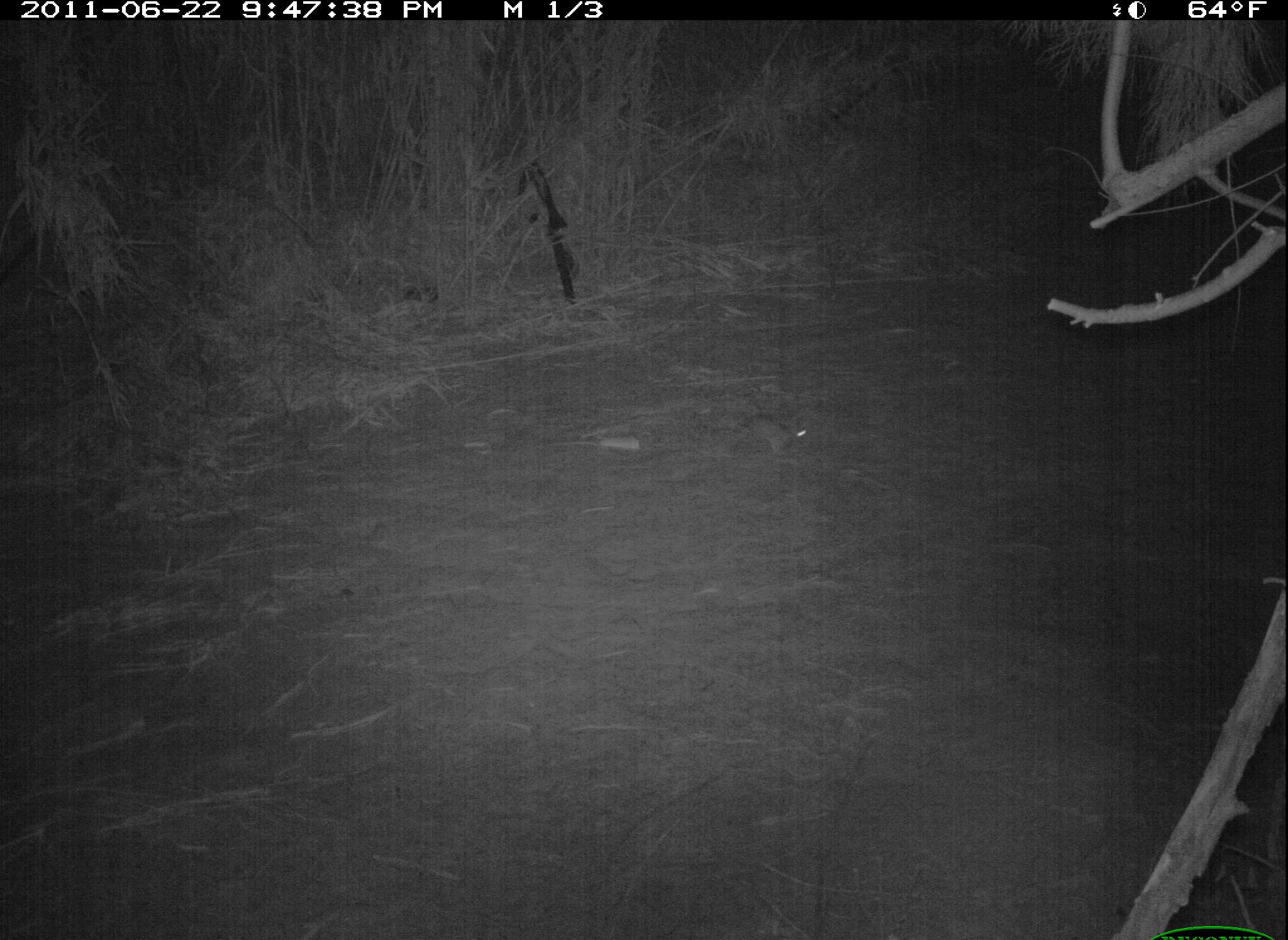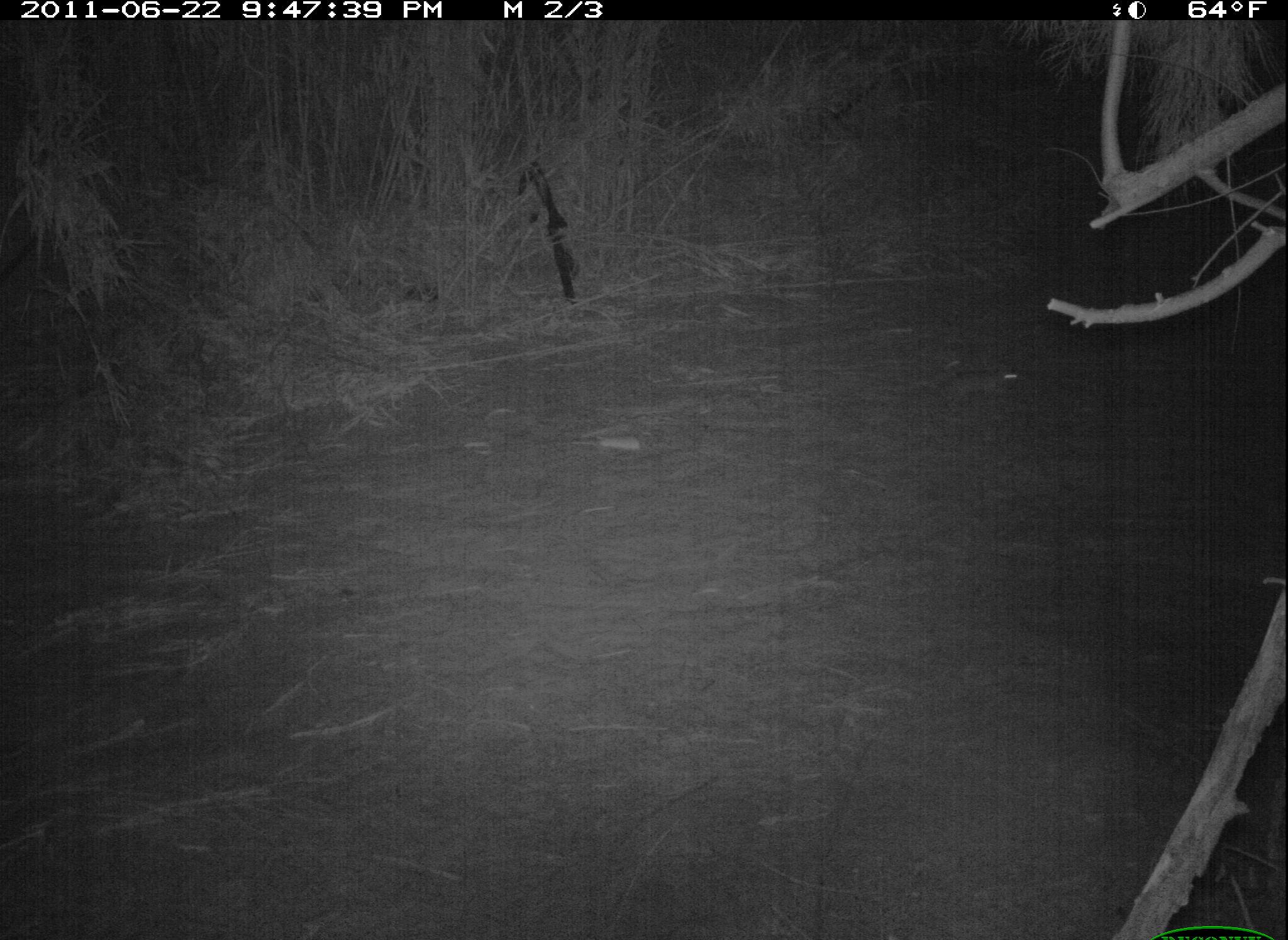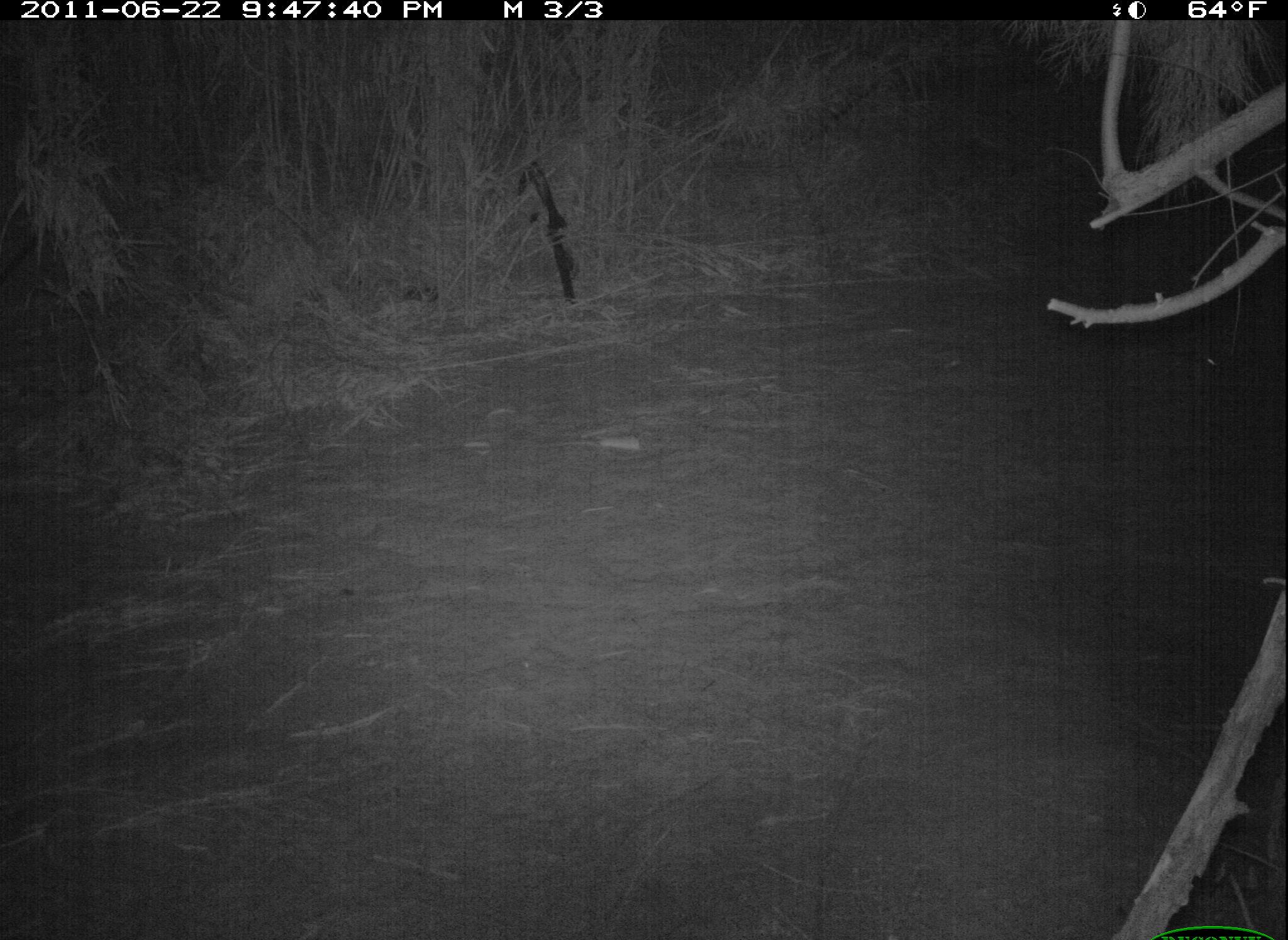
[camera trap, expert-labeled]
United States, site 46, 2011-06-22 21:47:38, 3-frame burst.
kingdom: Animalia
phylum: Chordata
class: Mammalia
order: Lagomorpha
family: Leporidae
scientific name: Leporidae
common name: rabbits and hares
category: rabbit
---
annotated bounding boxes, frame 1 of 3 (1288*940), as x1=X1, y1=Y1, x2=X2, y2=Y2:
rabbit: x1=723, y1=409, x2=816, y2=462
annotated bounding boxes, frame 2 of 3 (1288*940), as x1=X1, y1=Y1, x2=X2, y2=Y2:
rabbit: x1=932, y1=353, x2=1032, y2=417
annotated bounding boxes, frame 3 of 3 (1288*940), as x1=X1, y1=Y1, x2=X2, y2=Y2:
rabbit: x1=1127, y1=332, x2=1245, y2=401